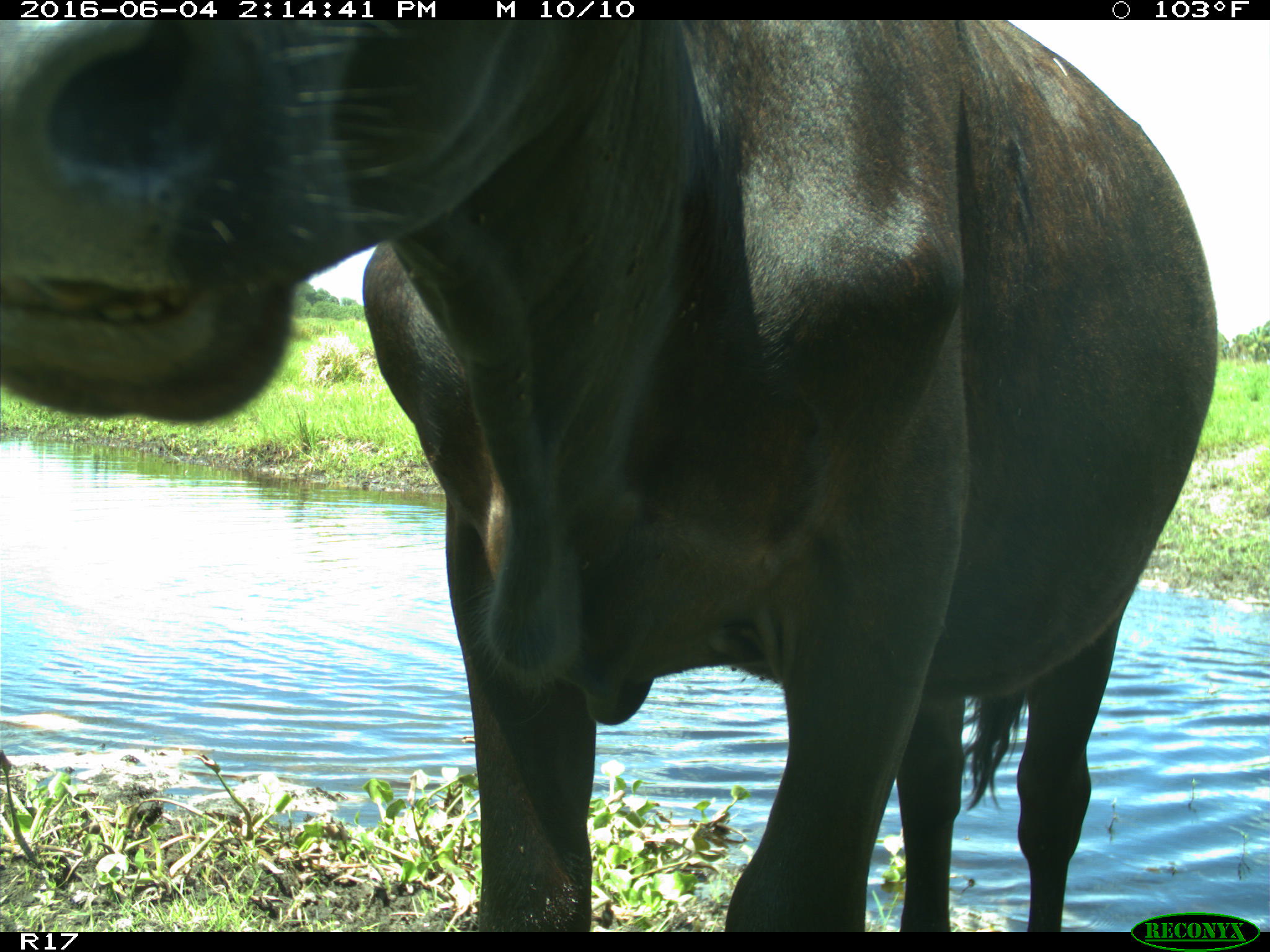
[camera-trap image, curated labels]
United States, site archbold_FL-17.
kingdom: Animalia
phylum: Chordata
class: Mammalia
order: Artiodactyla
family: Bovidae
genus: Bos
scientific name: Bos taurus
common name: domestic cow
Bos taurus (domestic cow).